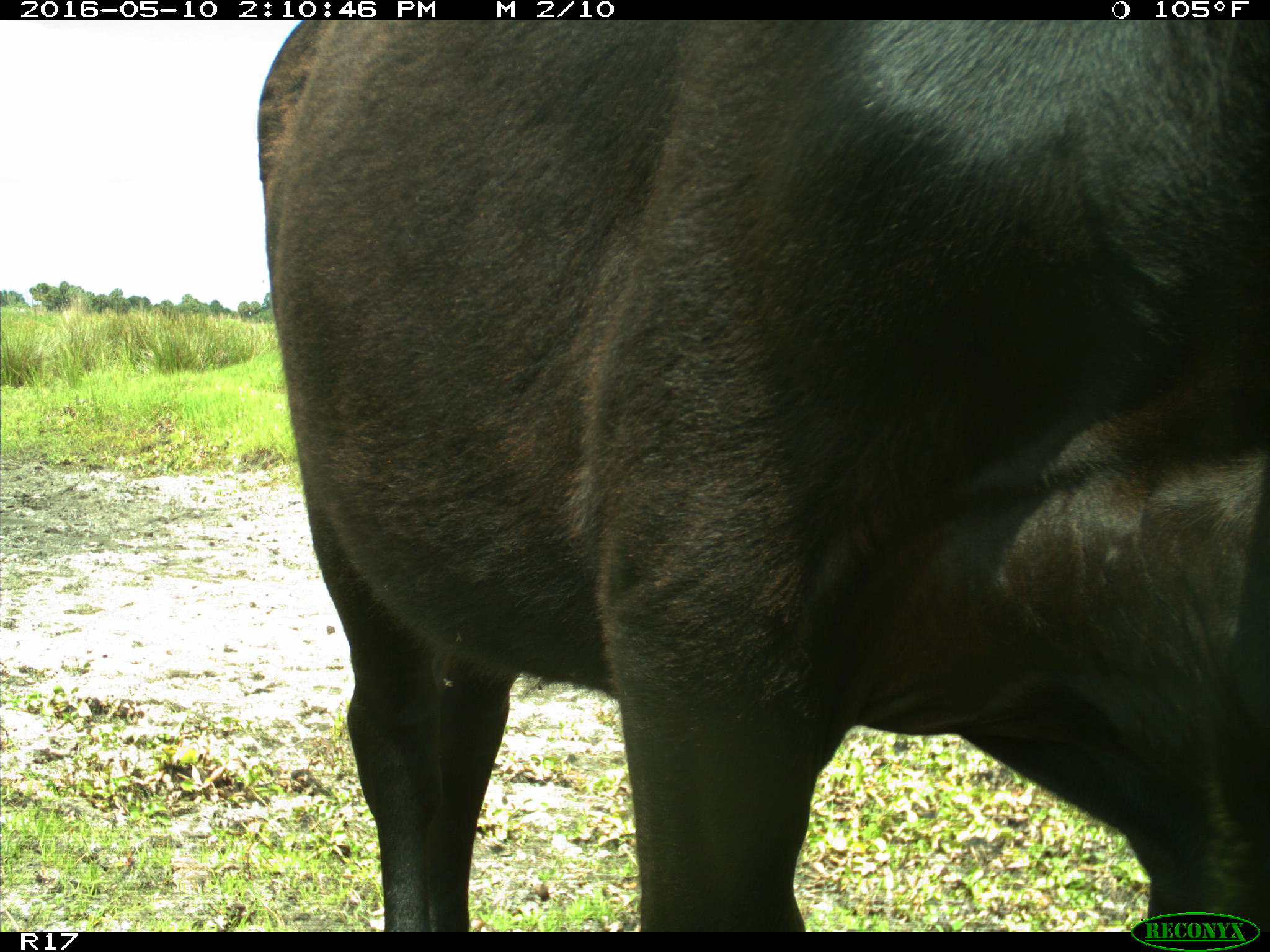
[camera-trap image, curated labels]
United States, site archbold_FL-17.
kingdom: Animalia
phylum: Chordata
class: Mammalia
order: Artiodactyla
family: Bovidae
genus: Bos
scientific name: Bos taurus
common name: domestic cow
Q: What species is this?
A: Bos taurus (domestic cow).